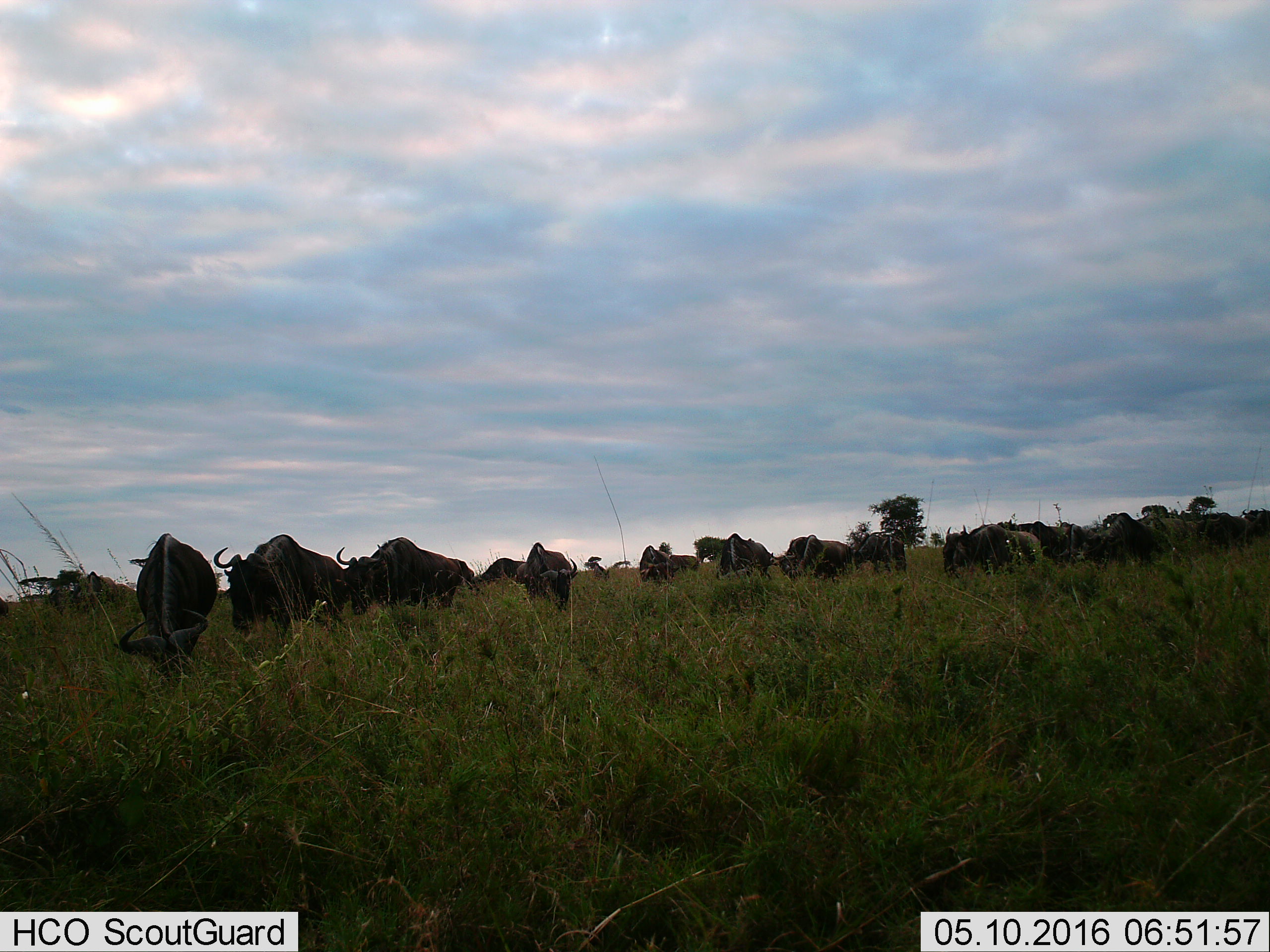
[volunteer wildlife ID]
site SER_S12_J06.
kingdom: Animalia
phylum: Chordata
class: Mammalia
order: Artiodactyla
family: Bovidae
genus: Connochaetes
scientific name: Connochaetes taurinus taurinus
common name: blue wildebeest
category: wildebeestblue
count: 11-50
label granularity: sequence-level